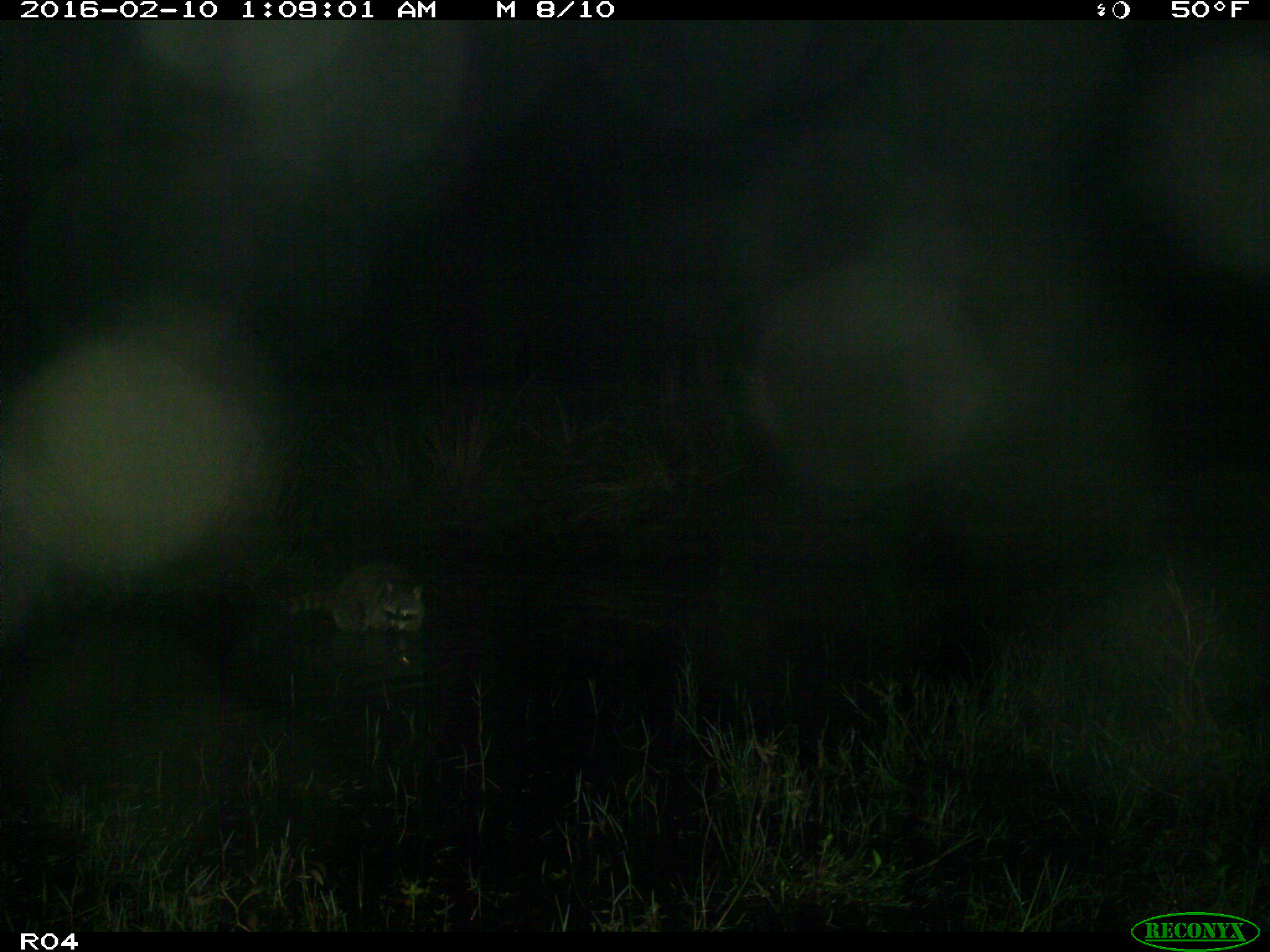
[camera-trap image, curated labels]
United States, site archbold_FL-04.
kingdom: Animalia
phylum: Chordata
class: Mammalia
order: Carnivora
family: Procyonidae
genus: Procyon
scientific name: Procyon lotor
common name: common raccoon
Procyon lotor (common raccoon).